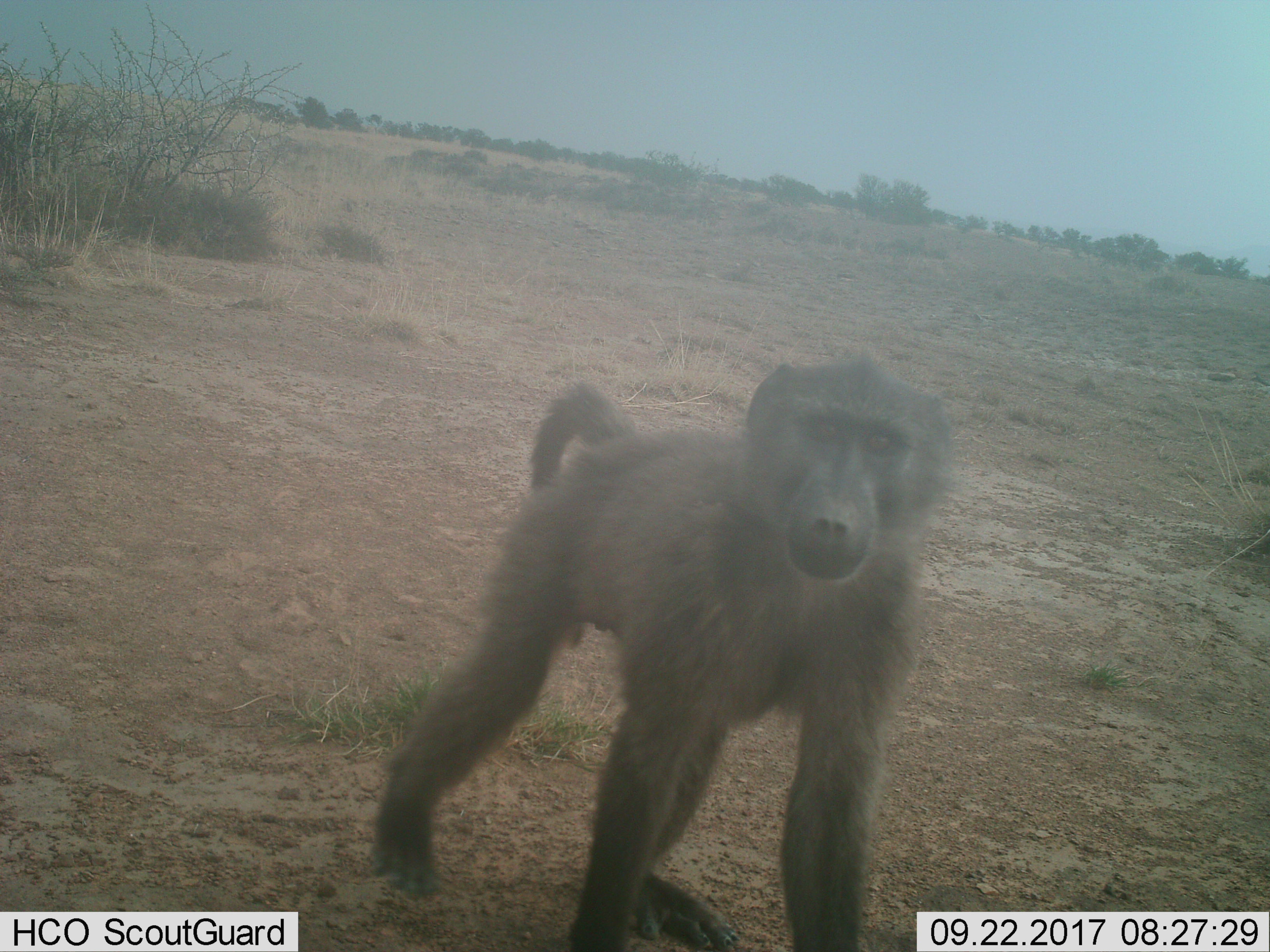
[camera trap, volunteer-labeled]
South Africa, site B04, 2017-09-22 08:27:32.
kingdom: Animalia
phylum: Chordata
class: Mammalia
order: Primates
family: Cercopithecidae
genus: Papio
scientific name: Papio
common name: baboon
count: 1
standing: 78%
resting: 0%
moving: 22%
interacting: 11%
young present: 0%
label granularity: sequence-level